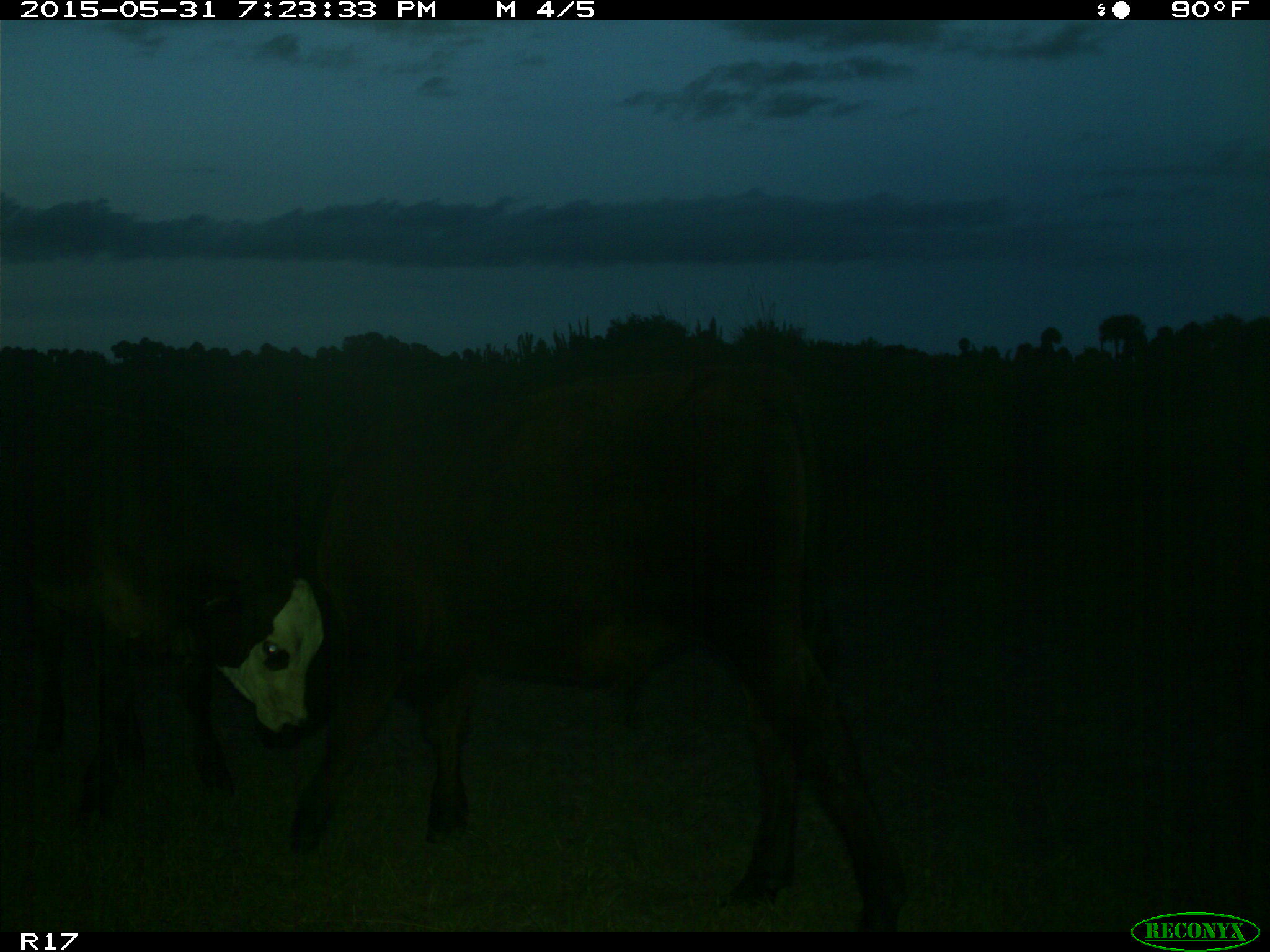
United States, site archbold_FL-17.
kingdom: Animalia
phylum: Chordata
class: Mammalia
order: Artiodactyla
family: Bovidae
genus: Bos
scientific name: Bos taurus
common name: domestic cow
Bos taurus (domestic cow).